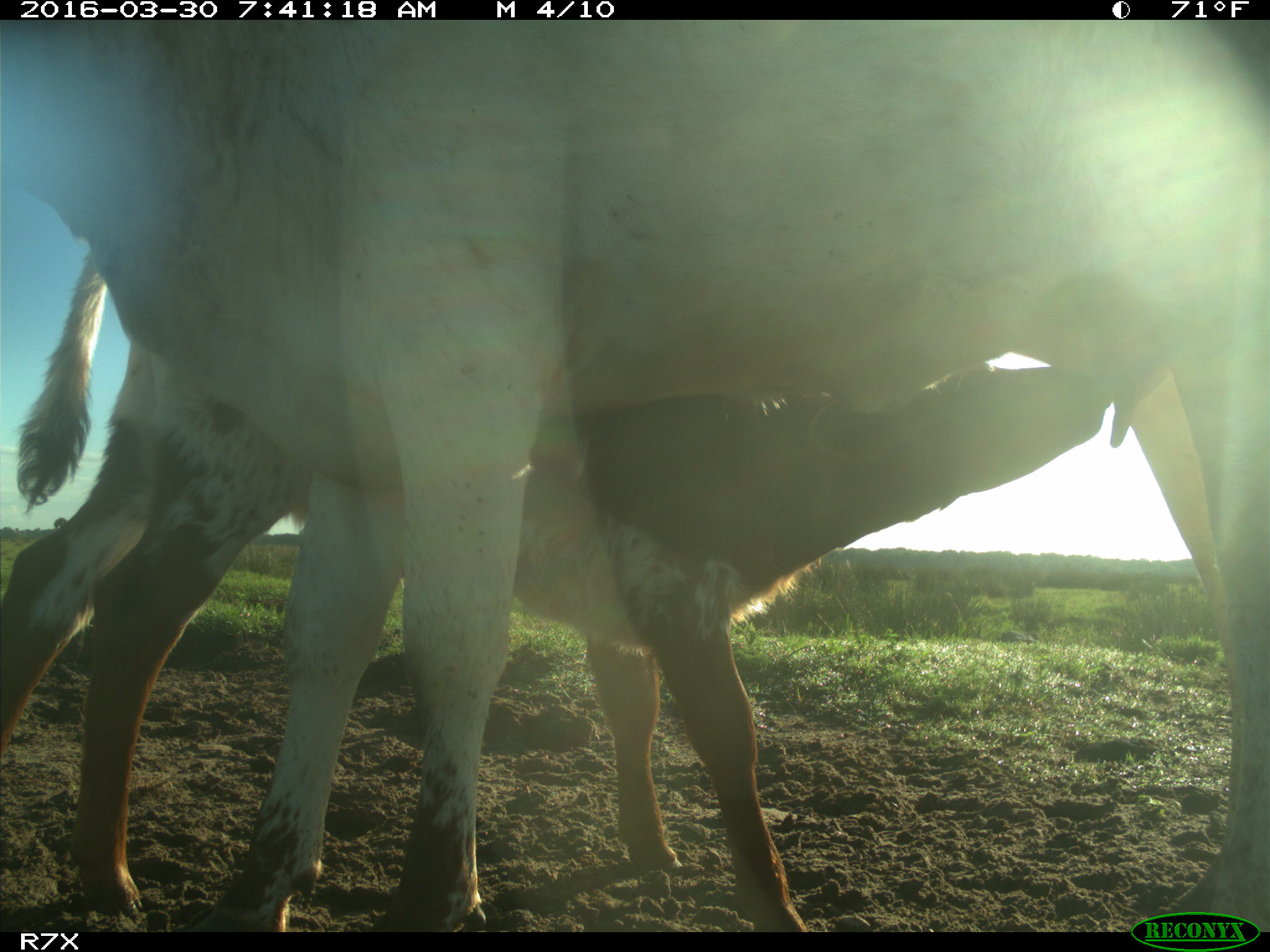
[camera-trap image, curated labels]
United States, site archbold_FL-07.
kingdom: Animalia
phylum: Chordata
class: Mammalia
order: Artiodactyla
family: Bovidae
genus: Bos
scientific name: Bos taurus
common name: domestic cow